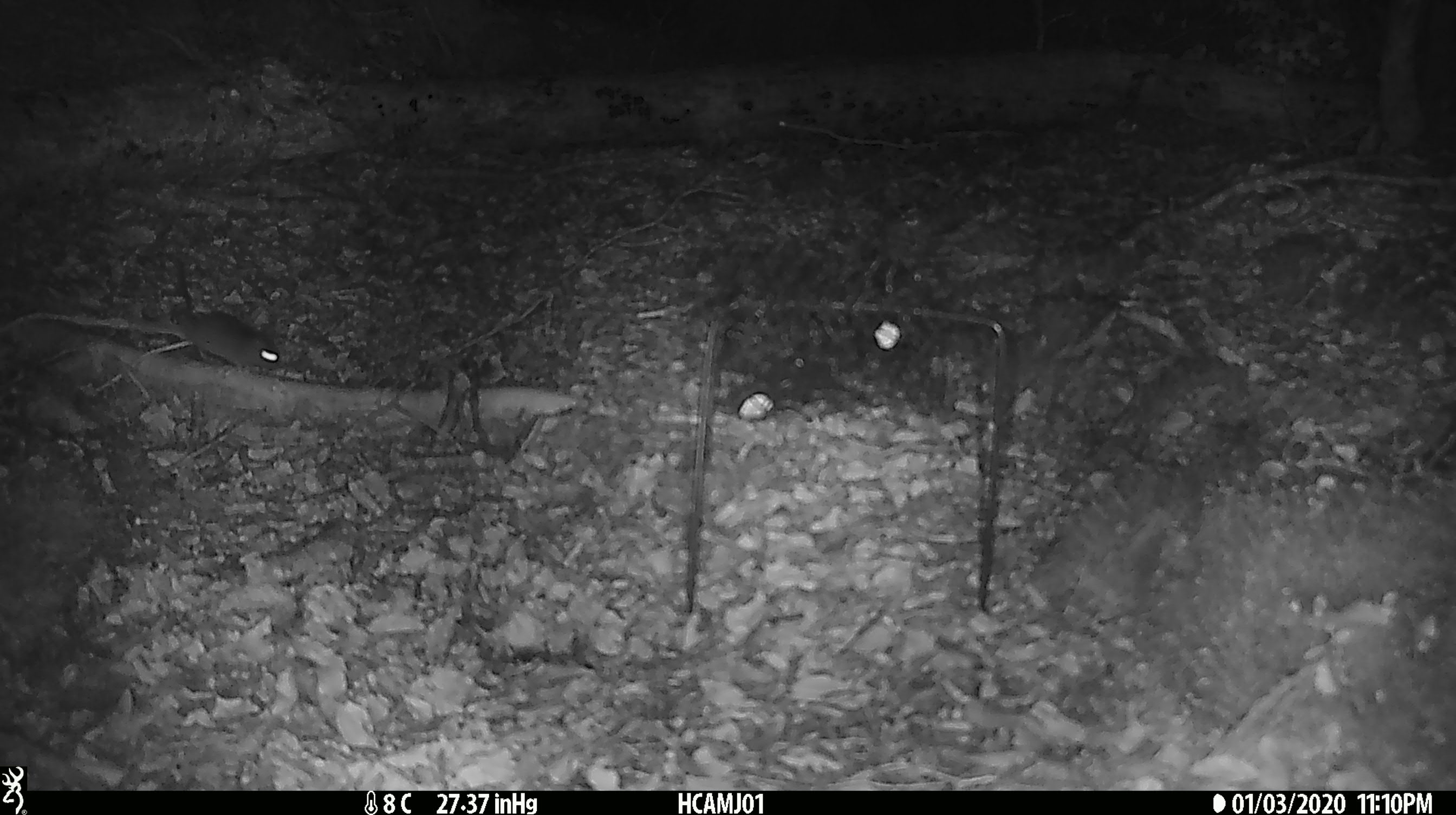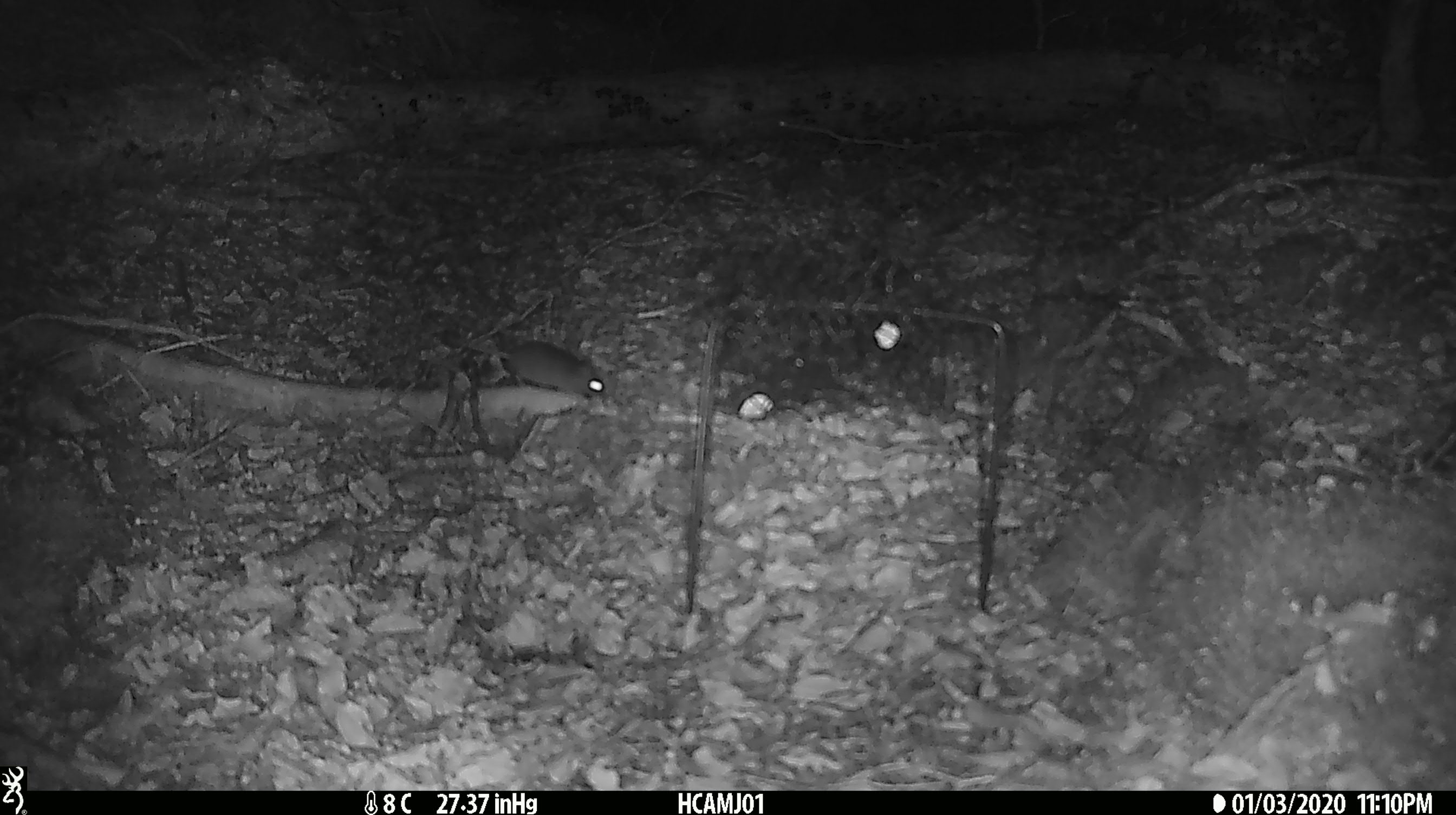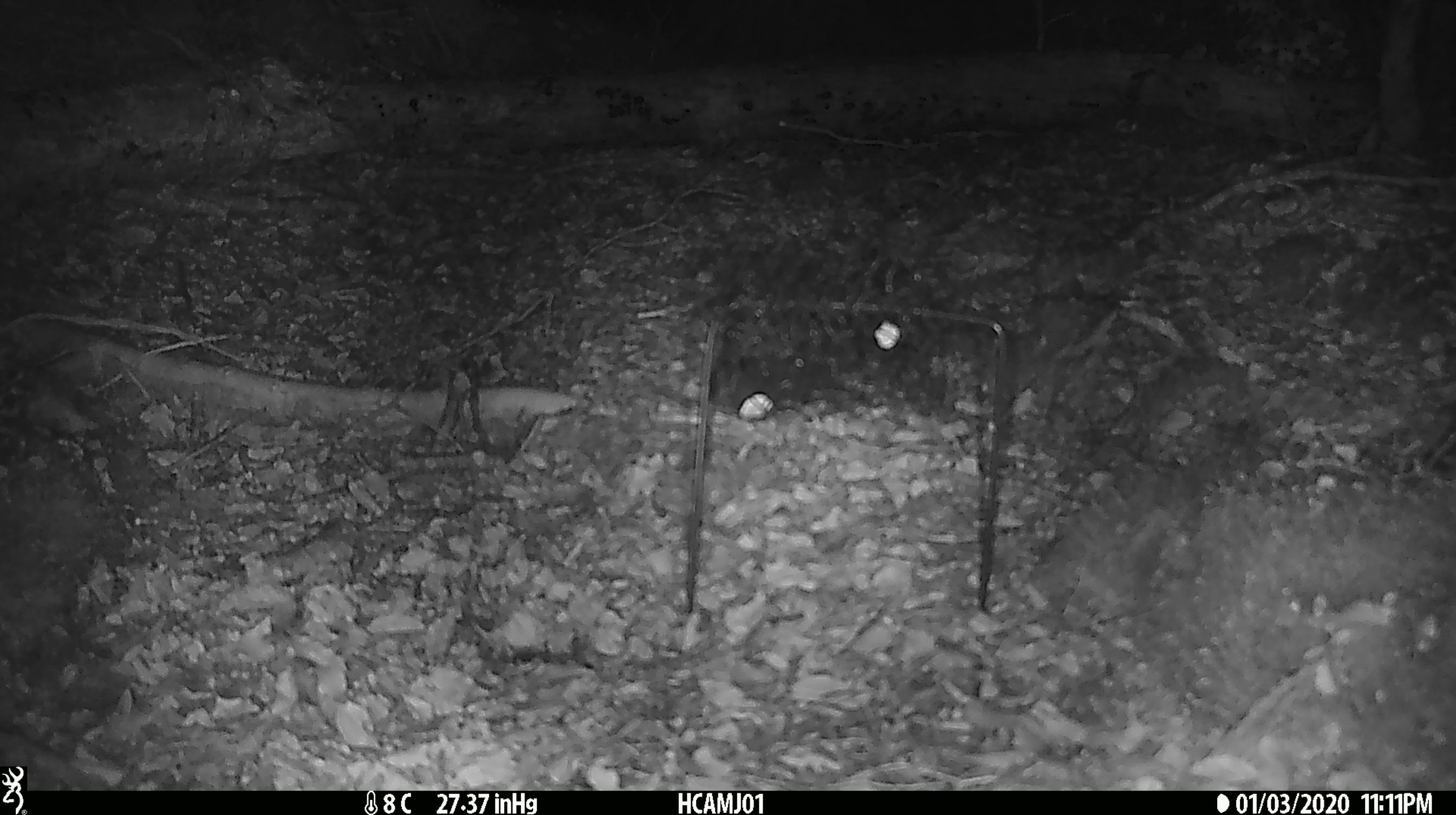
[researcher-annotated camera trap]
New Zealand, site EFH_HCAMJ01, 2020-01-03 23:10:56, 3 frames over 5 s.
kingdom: Animalia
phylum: Chordata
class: Mammalia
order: Rodentia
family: Muridae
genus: Mus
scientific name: Mus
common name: mouse